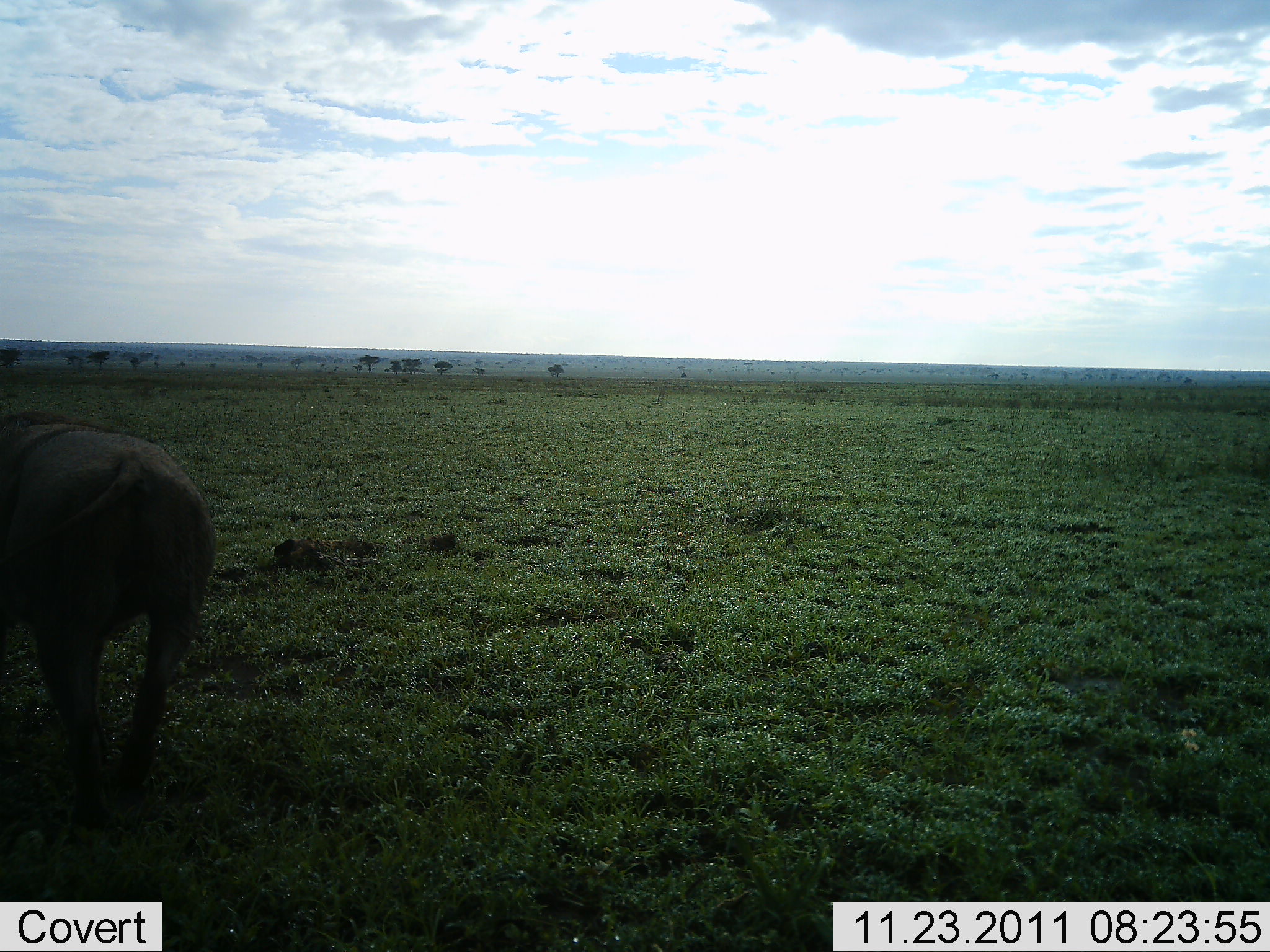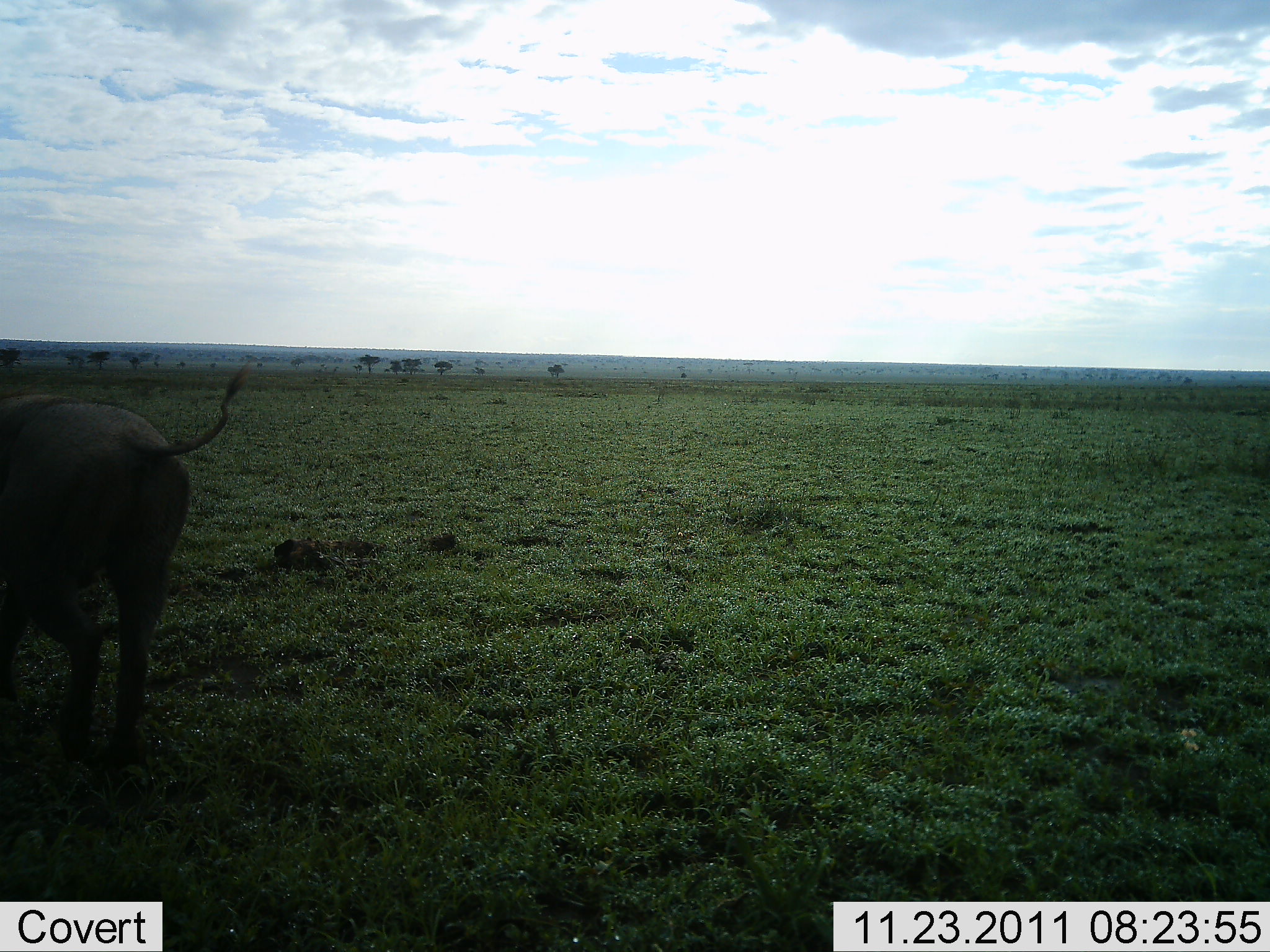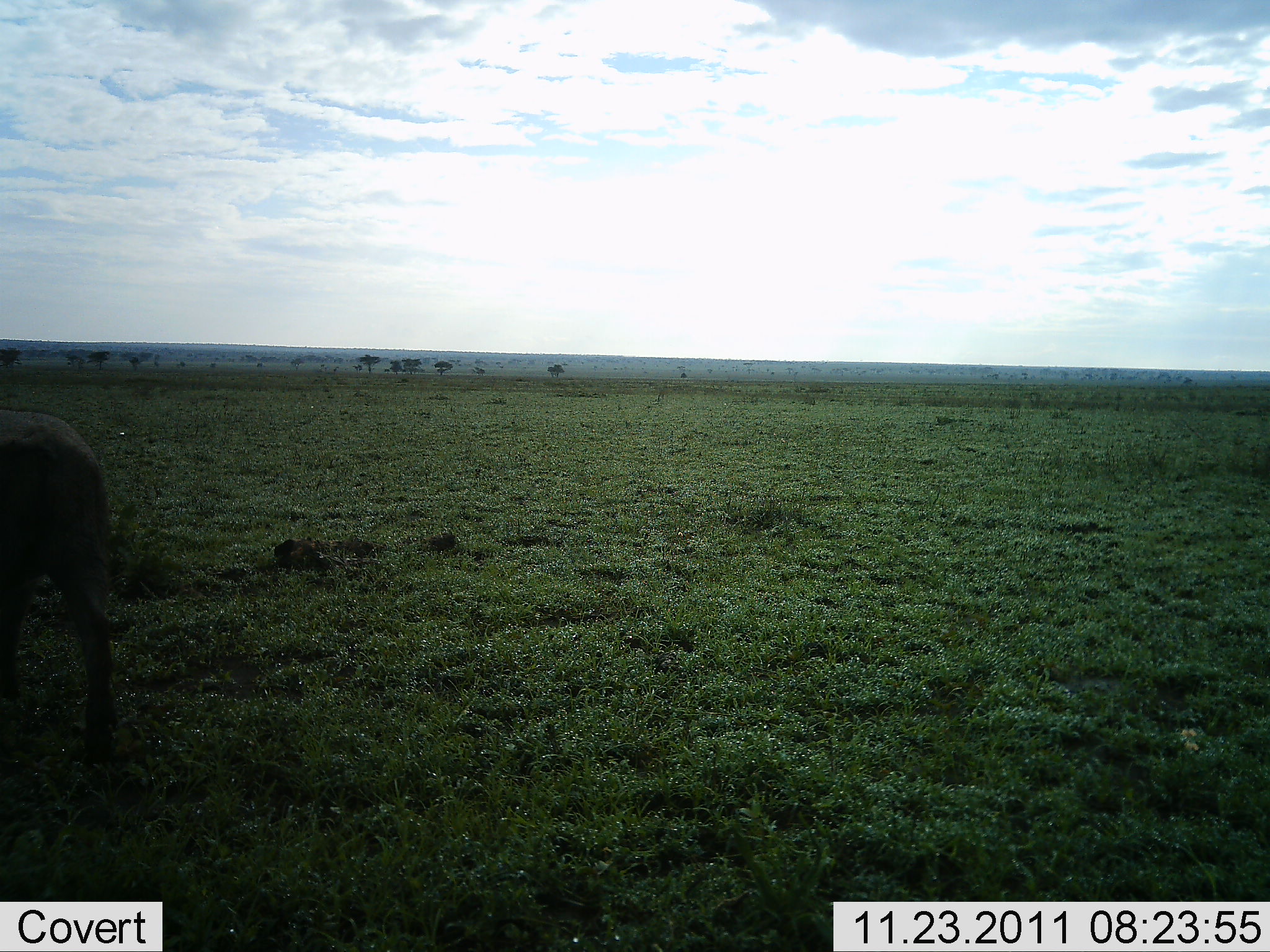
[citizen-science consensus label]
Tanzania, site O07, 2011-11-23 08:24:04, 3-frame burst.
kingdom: Animalia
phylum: Chordata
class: Mammalia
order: Artiodactyla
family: Suidae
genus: Phacochoerus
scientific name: Phacochoerus africanus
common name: warthog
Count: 1.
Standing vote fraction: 33%.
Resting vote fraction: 0%.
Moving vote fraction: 67%.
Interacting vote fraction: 0%.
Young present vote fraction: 0%.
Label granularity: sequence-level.